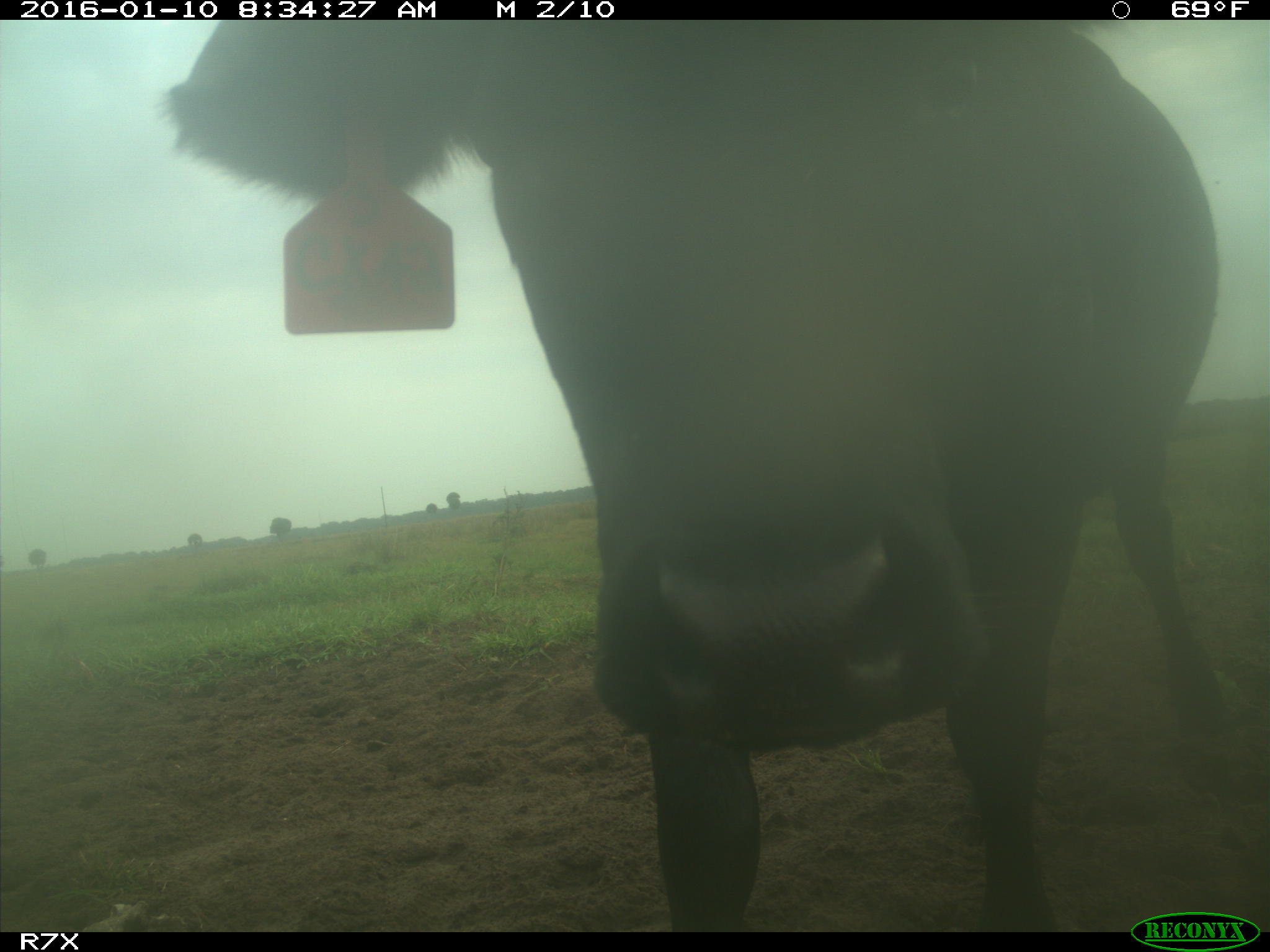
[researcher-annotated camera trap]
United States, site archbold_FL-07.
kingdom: Animalia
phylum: Chordata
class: Mammalia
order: Artiodactyla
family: Bovidae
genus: Bos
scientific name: Bos taurus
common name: domestic cow